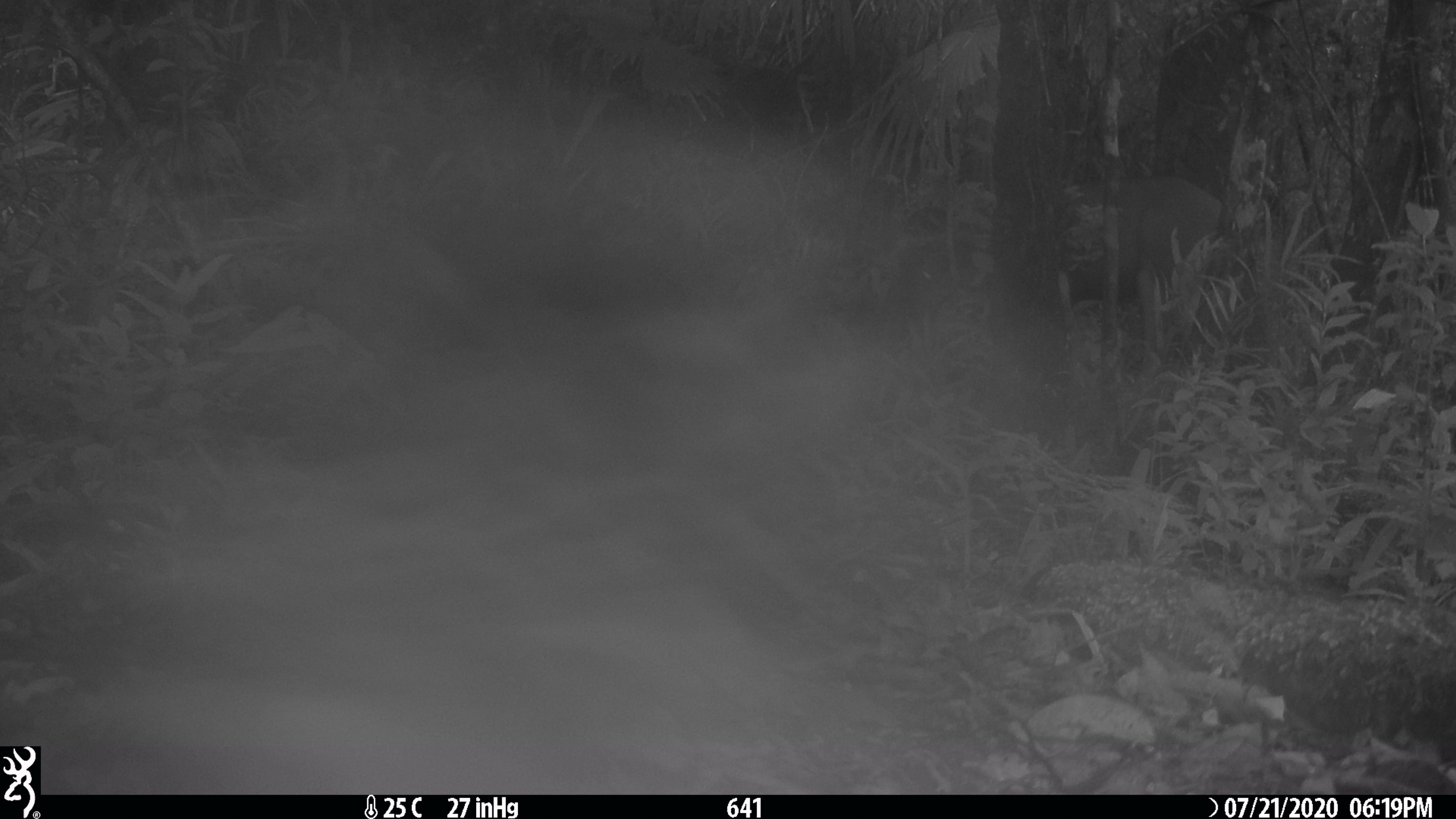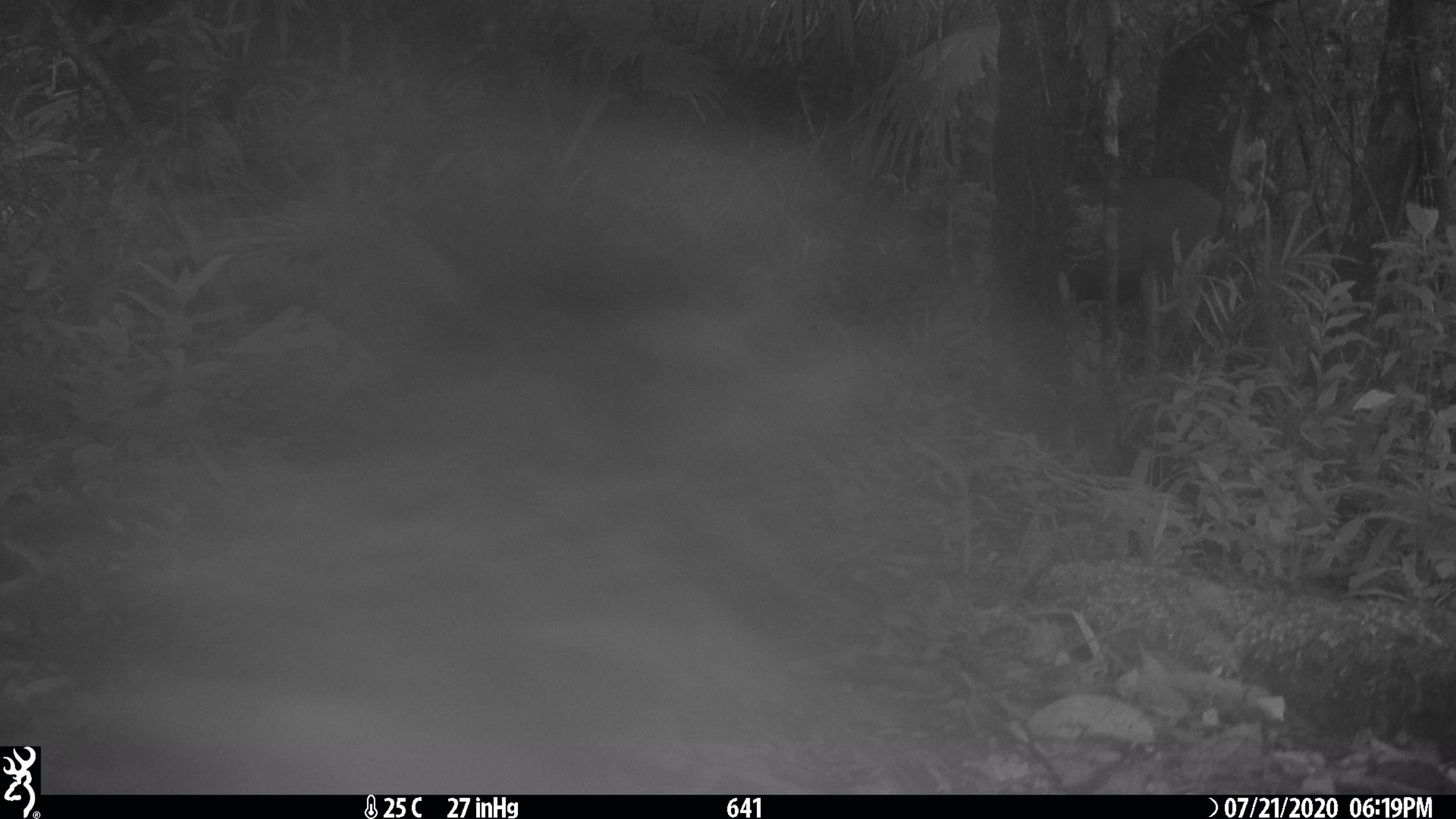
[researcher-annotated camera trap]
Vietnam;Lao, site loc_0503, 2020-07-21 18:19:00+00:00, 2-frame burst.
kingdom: Animalia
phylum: Chordata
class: Mammalia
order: Artiodactyla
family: Cervidae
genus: Rusa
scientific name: Rusa unicolor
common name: sambar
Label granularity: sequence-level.